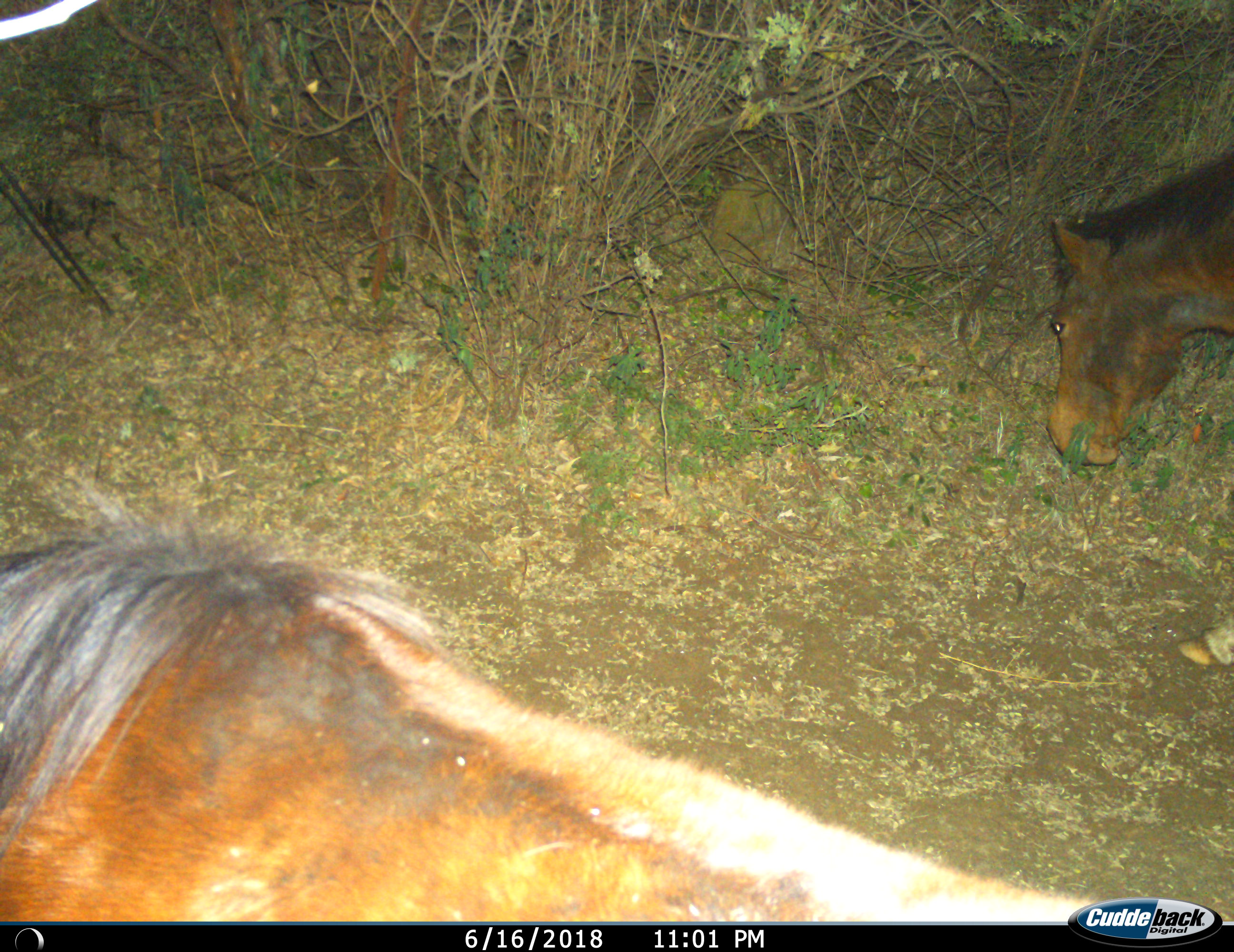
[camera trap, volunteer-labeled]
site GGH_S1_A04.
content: unidentified animal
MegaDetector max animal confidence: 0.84